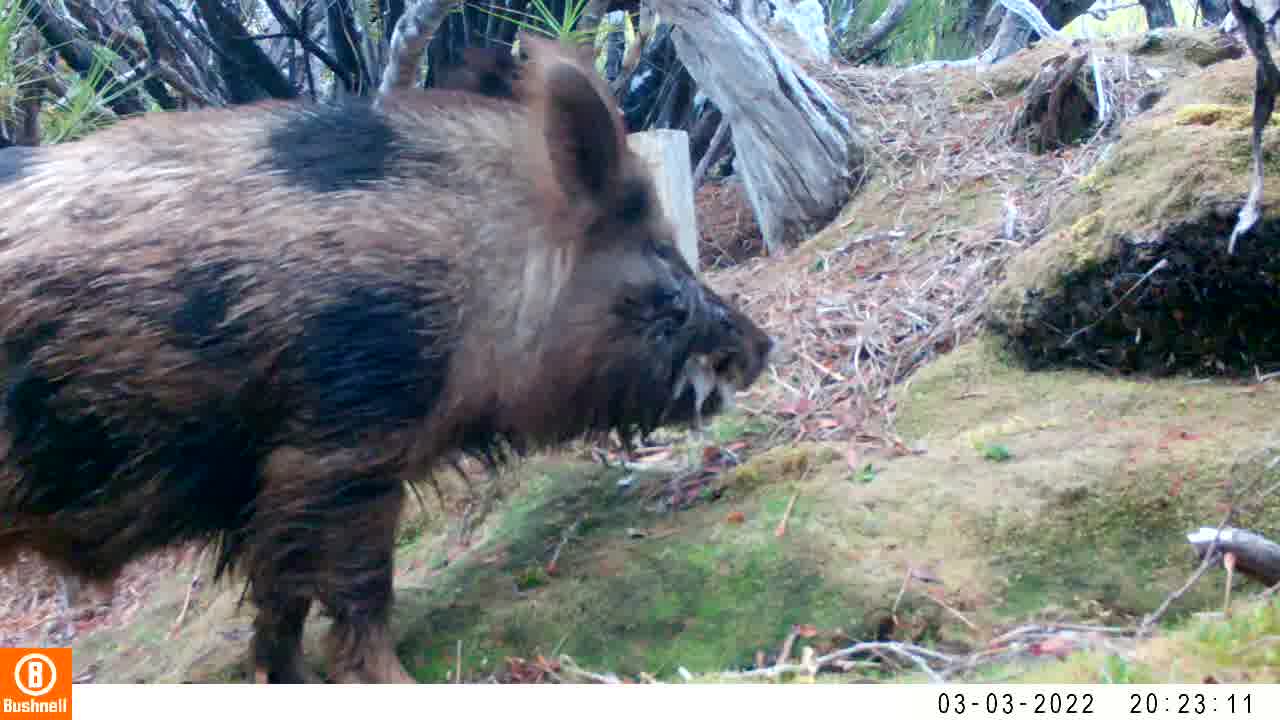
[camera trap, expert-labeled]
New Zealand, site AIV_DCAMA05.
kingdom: Animalia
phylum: Chordata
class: Mammalia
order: Artiodactyla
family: Suidae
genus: Sus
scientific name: Sus scrofa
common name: pig